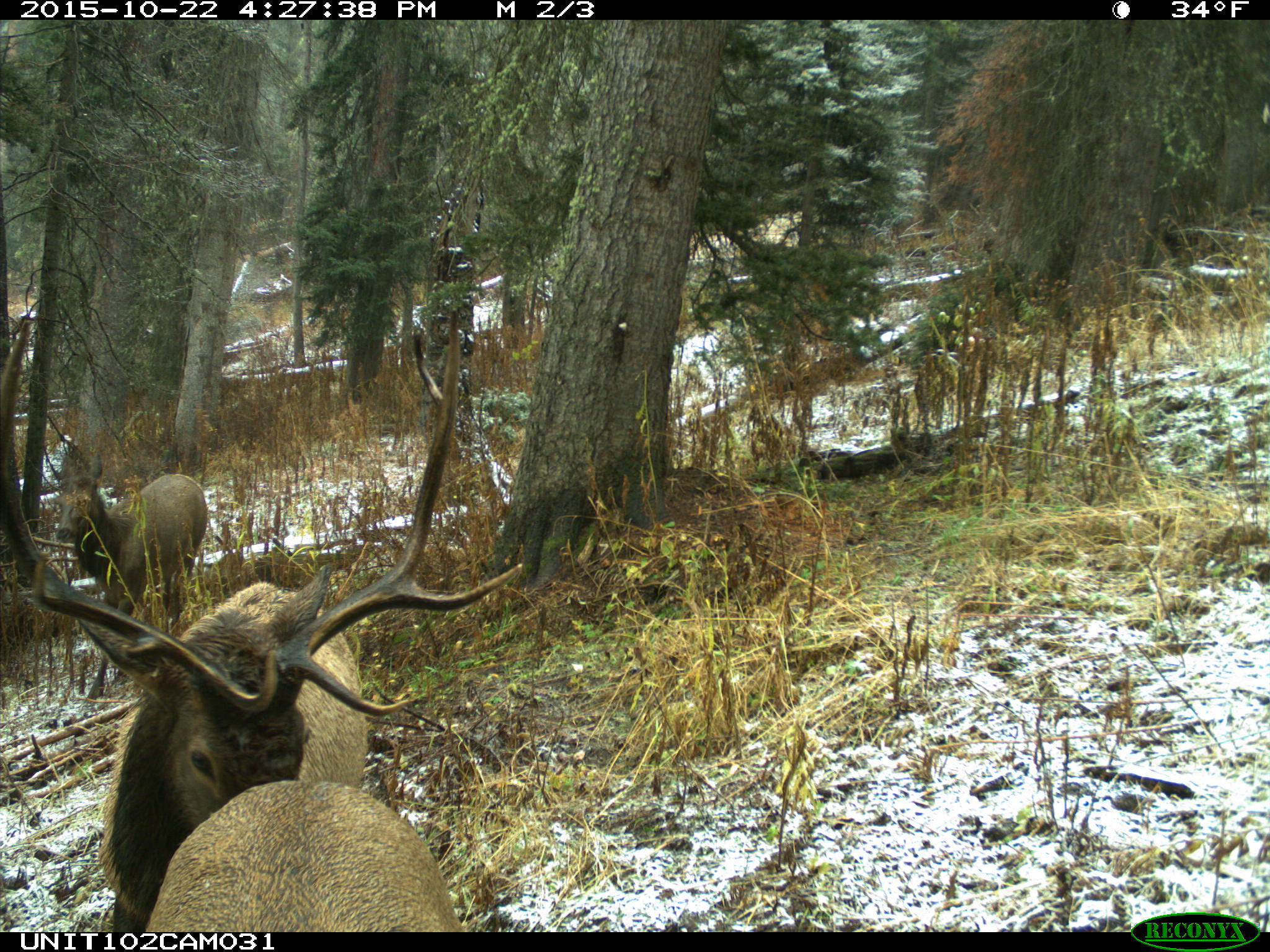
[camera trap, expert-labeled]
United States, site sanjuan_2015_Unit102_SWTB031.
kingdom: Animalia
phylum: Chordata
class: Mammalia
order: Artiodactyla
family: Cervidae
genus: Cervus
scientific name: Cervus elaphus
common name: red deer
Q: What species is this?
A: Cervus elaphus (red deer).